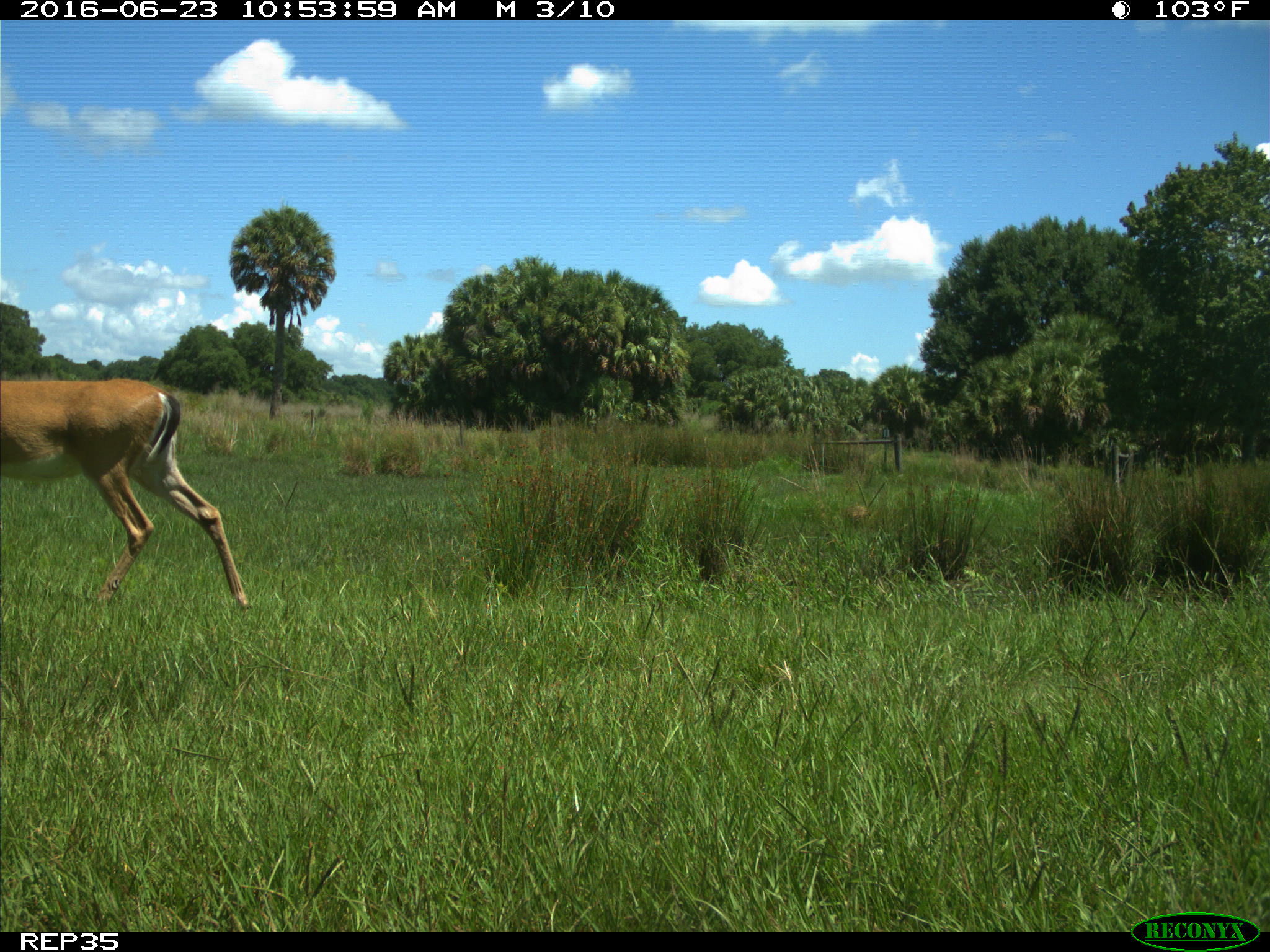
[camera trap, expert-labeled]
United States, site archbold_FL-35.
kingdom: Animalia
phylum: Chordata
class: Mammalia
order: Artiodactyla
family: Cervidae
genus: Odocoileus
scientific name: Odocoileus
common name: deer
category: unidentified deer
Unidentified deer (deer) (Odocoileus).